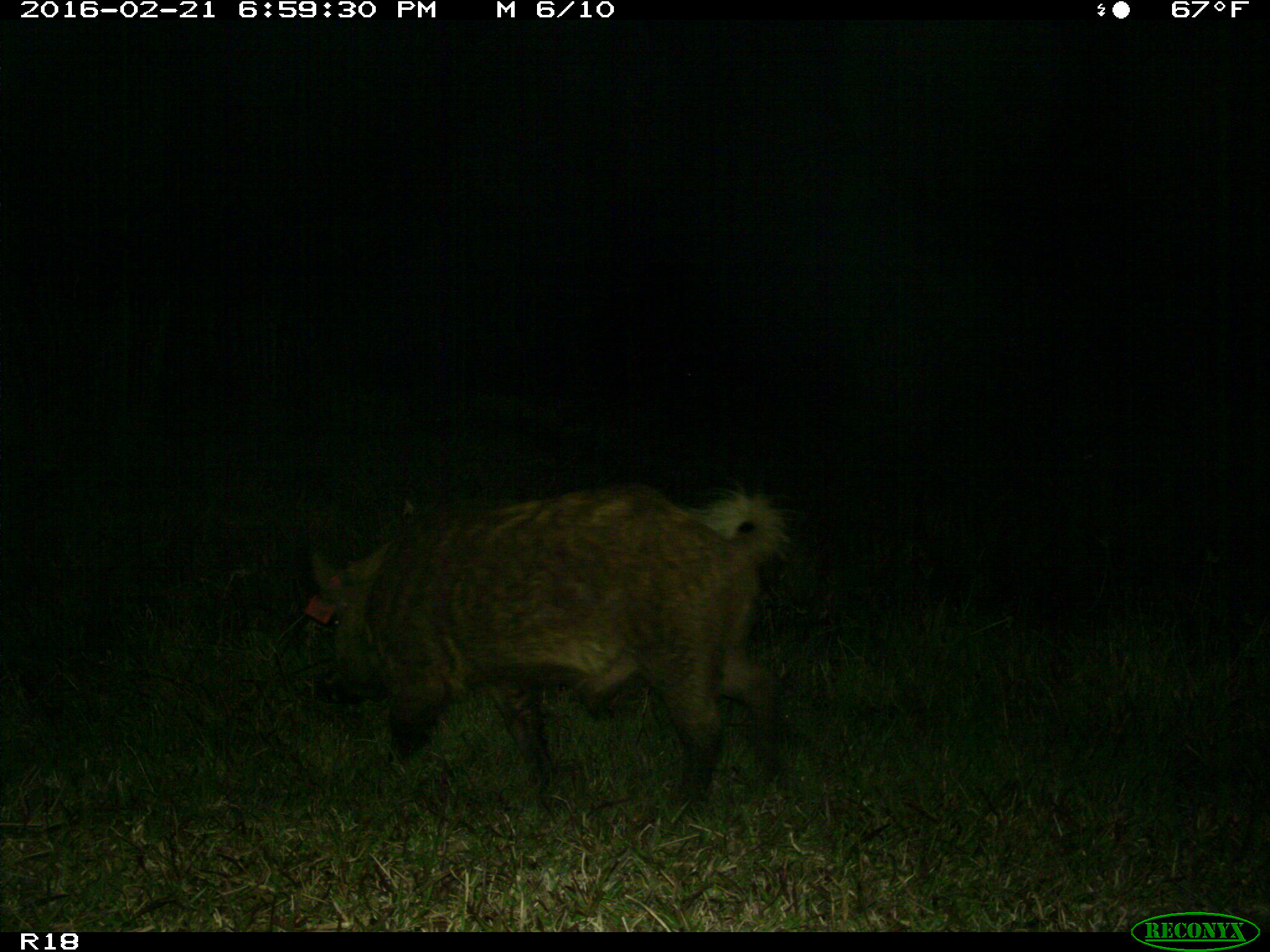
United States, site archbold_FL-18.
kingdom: Animalia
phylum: Chordata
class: Mammalia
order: Artiodactyla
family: Suidae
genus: Sus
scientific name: Sus scrofa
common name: wild boar